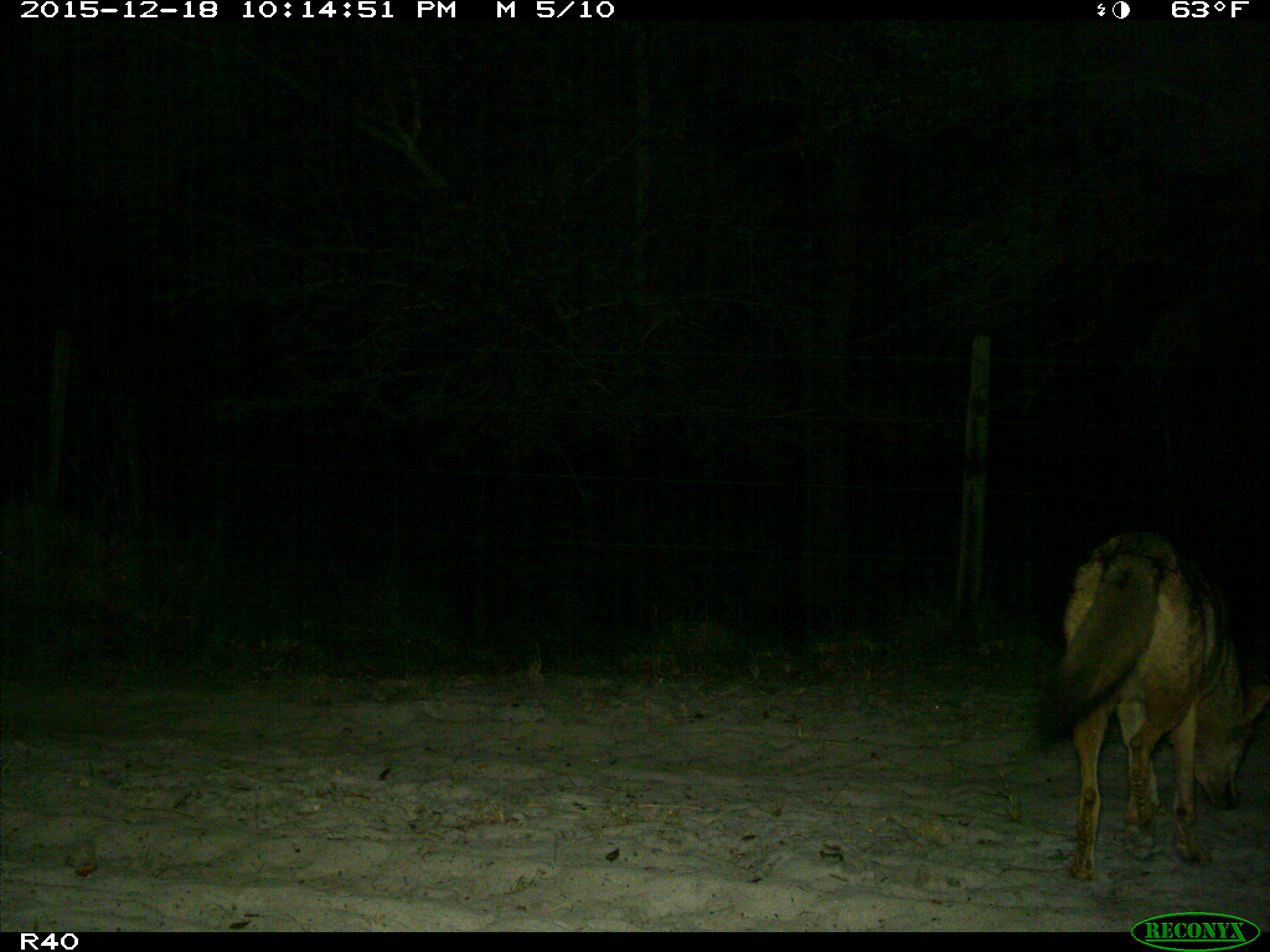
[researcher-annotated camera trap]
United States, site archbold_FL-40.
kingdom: Animalia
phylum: Chordata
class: Mammalia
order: Carnivora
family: Canidae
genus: Canis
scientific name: Canis latrans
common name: coyote